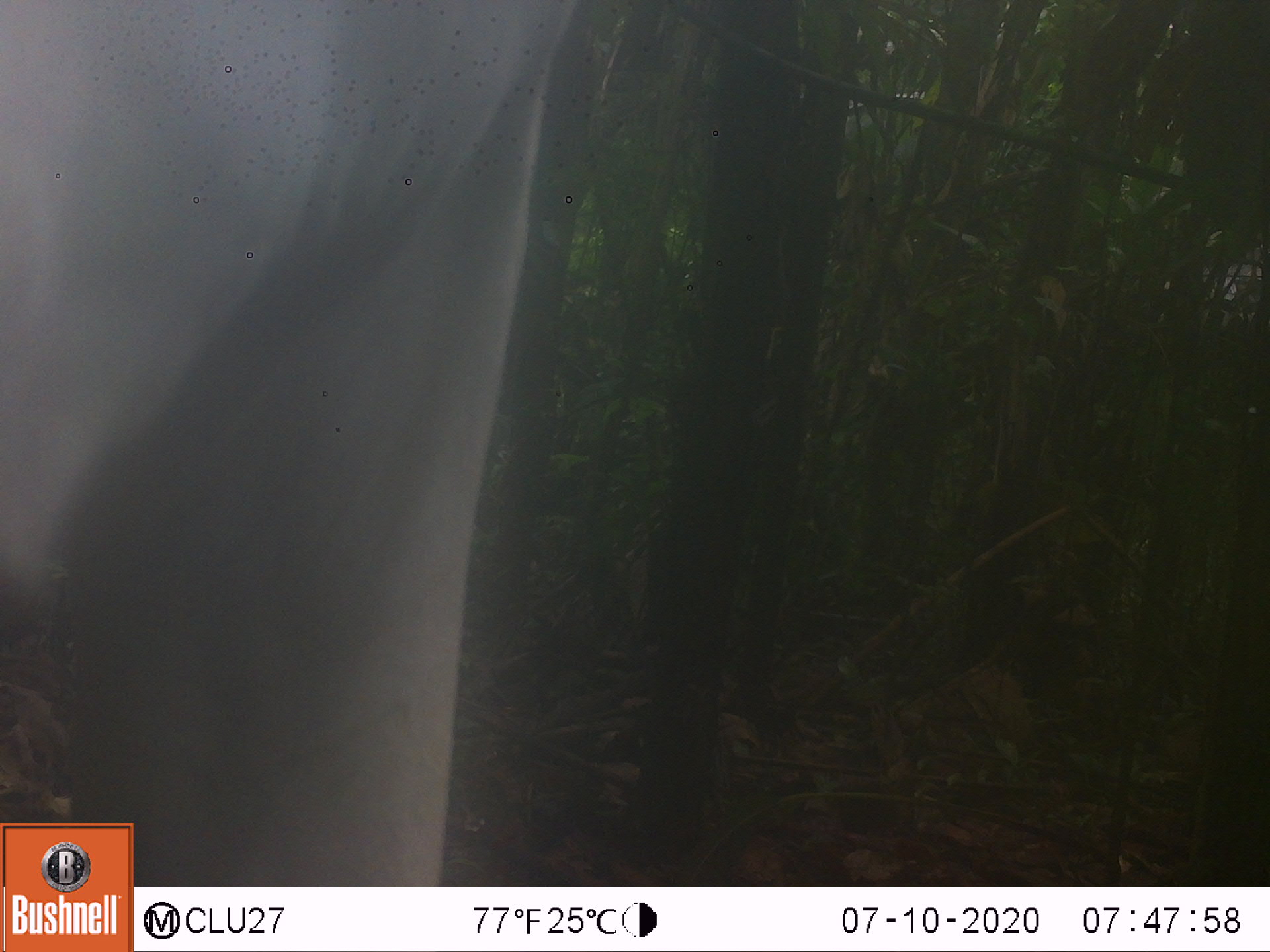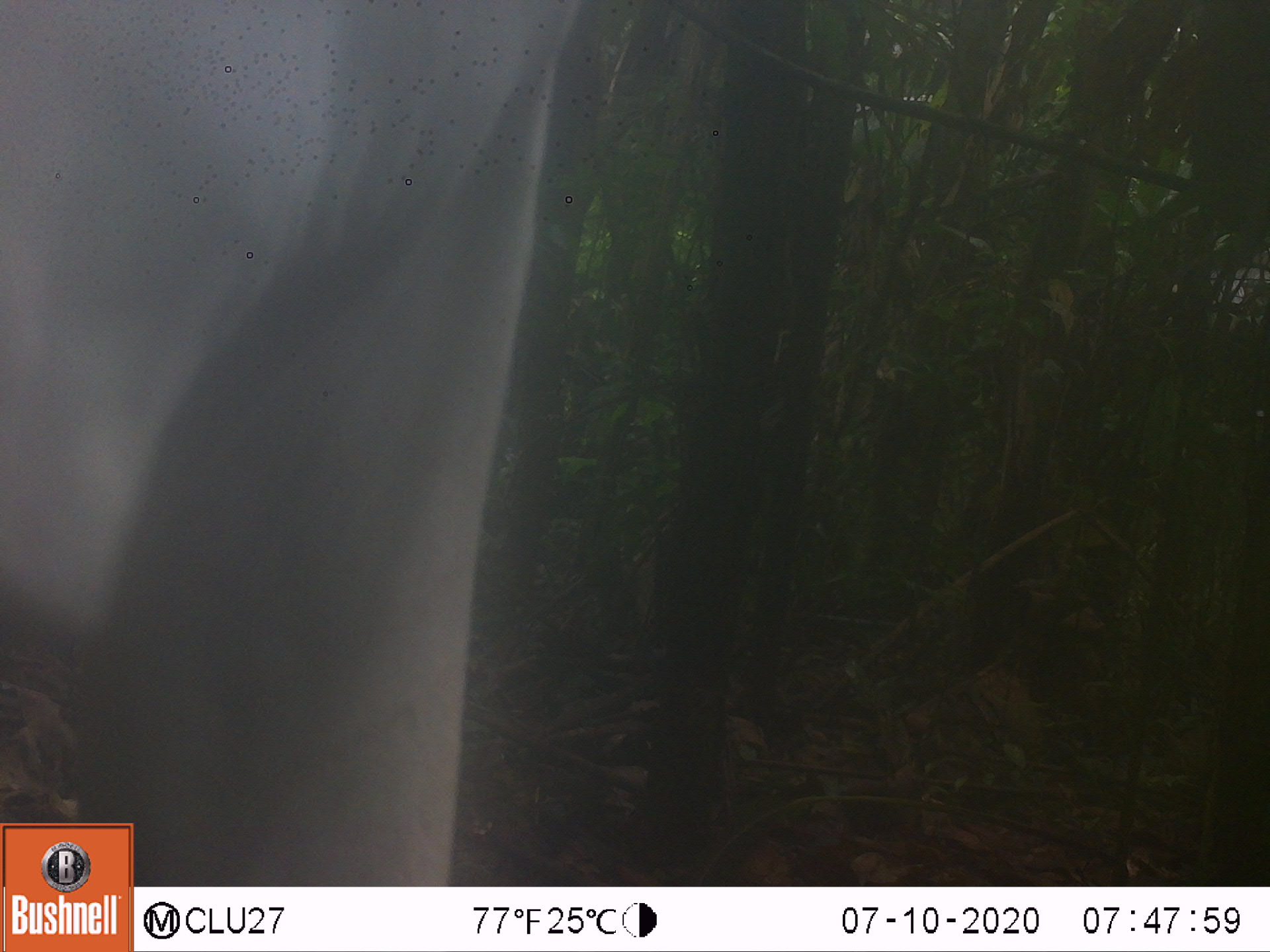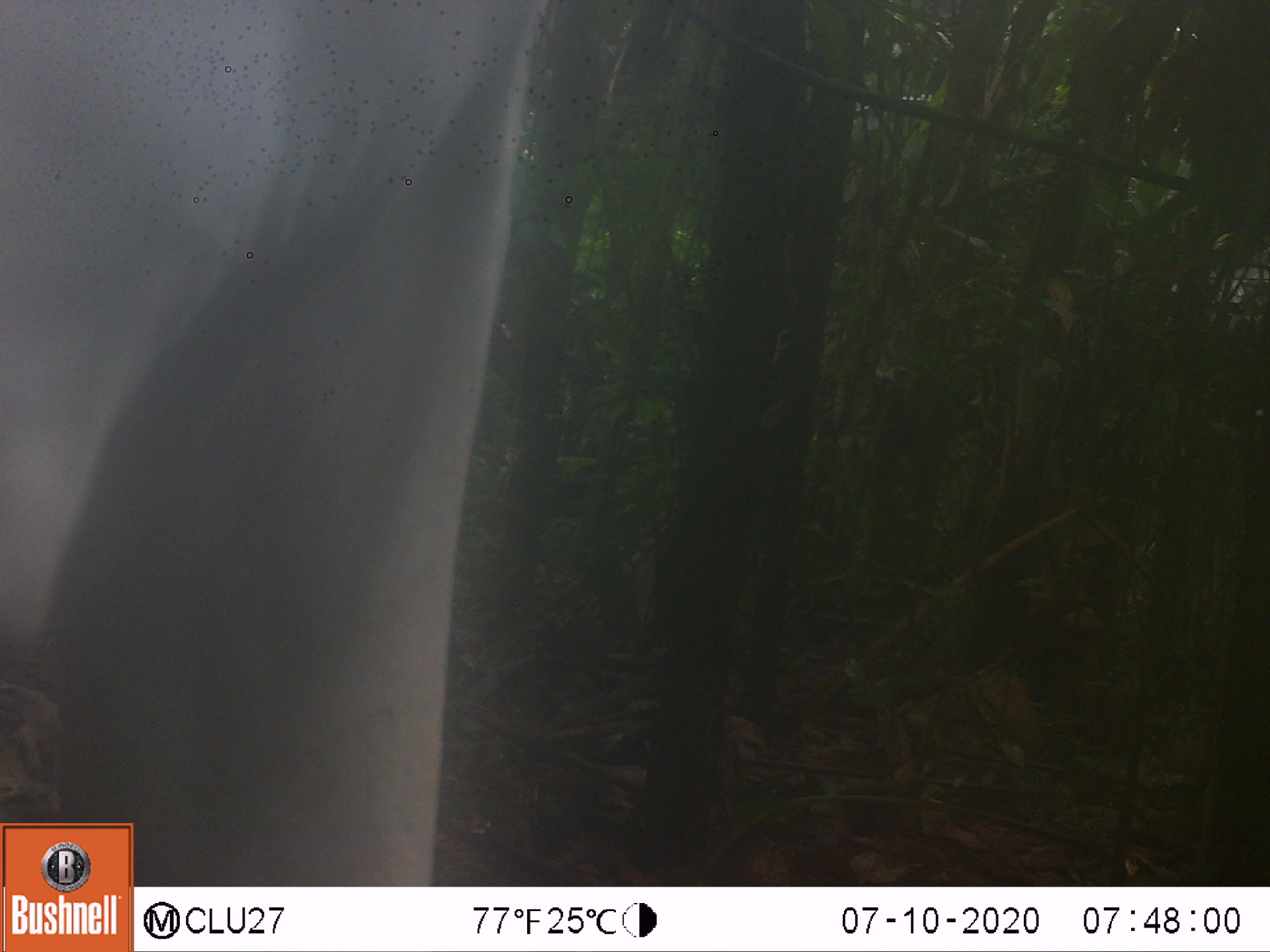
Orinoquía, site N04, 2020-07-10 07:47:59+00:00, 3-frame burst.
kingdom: Animalia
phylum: Chordata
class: Mammalia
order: Artiodactyla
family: Bovidae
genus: Bos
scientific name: Bos taurus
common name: cow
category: cattle